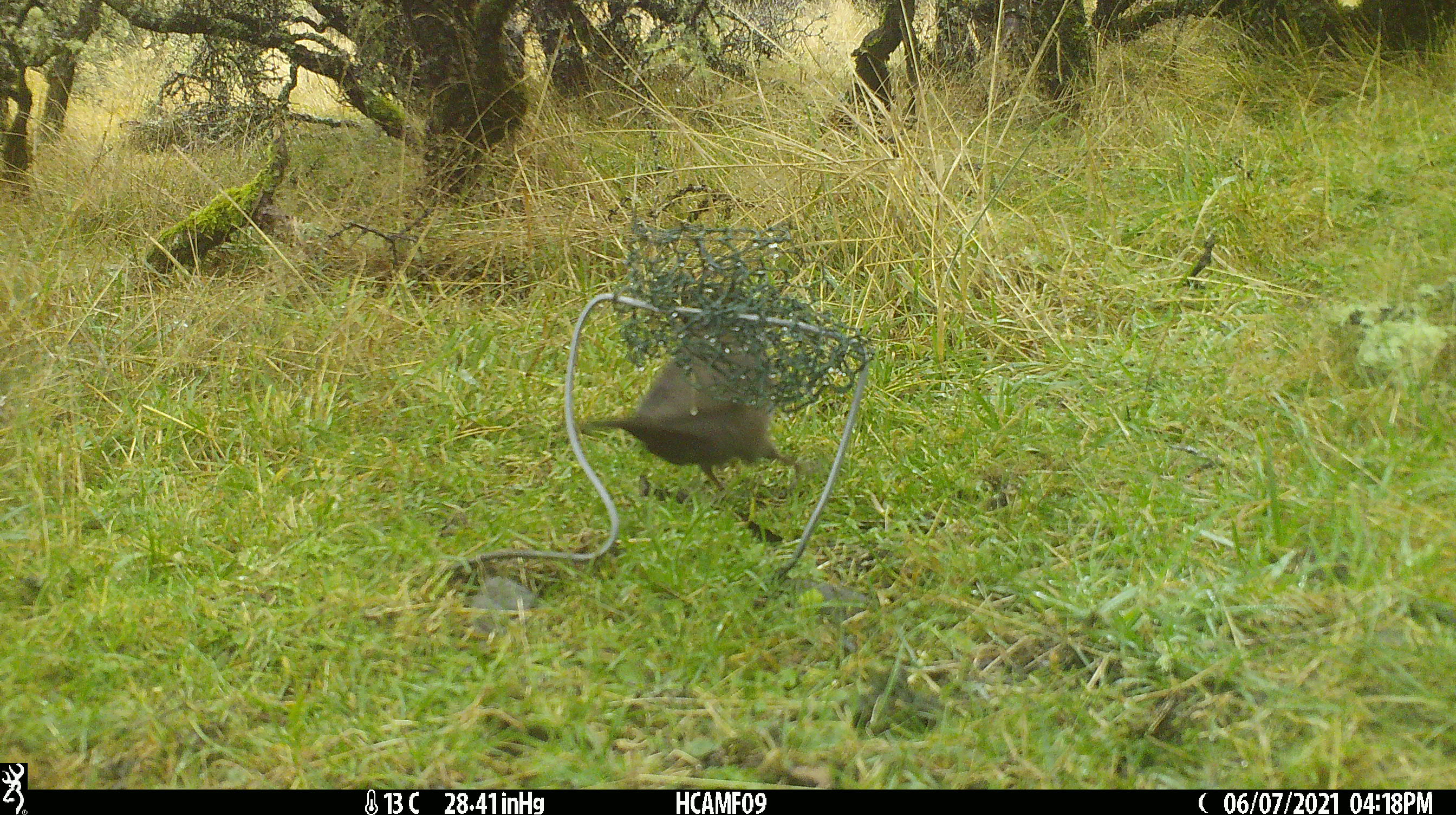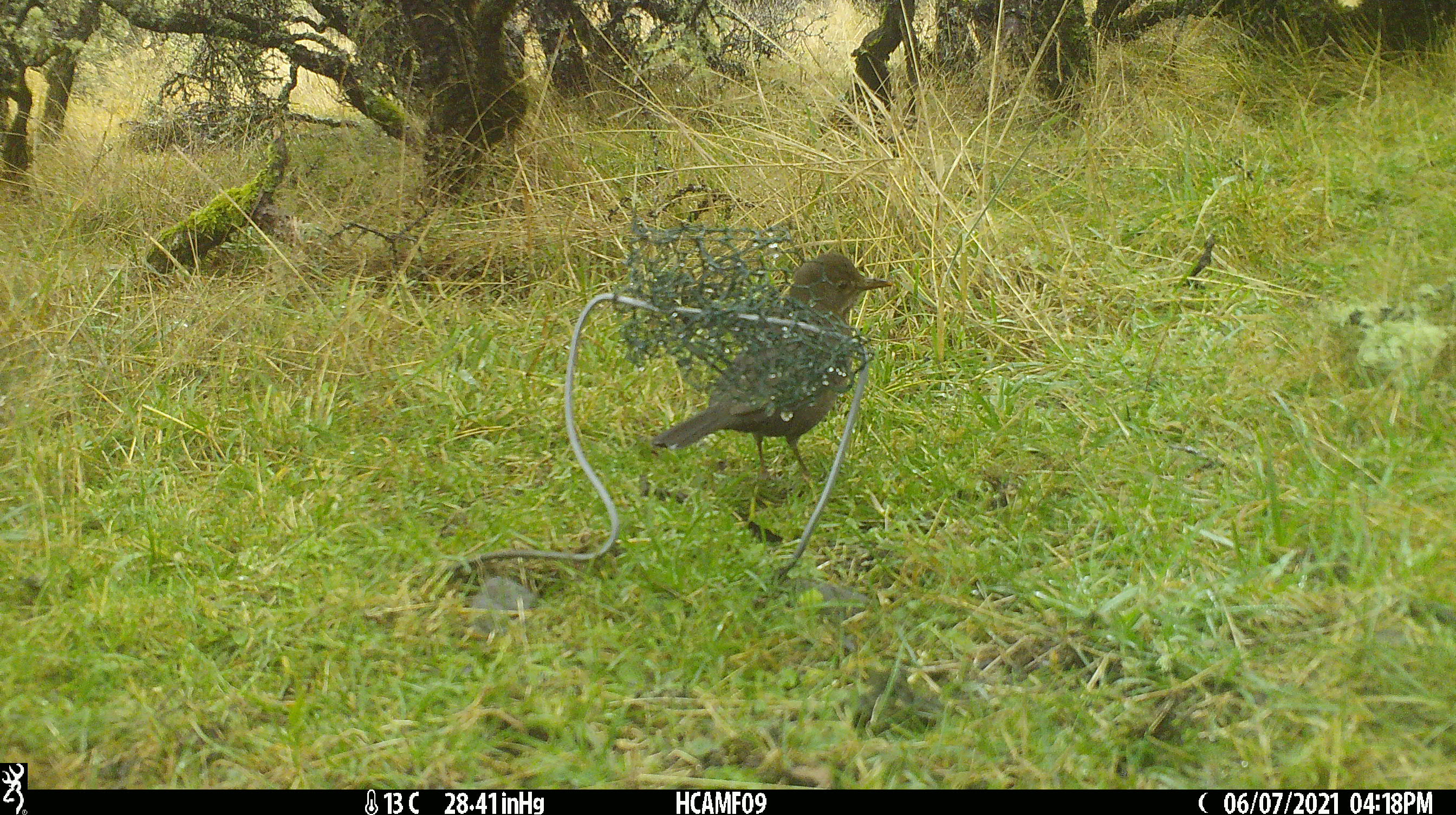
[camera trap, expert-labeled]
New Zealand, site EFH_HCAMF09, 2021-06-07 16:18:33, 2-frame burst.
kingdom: Animalia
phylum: Chordata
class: Aves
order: Passeriformes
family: Turdidae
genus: Turdus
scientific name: Turdus merula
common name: eurasian blackbird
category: blackbird